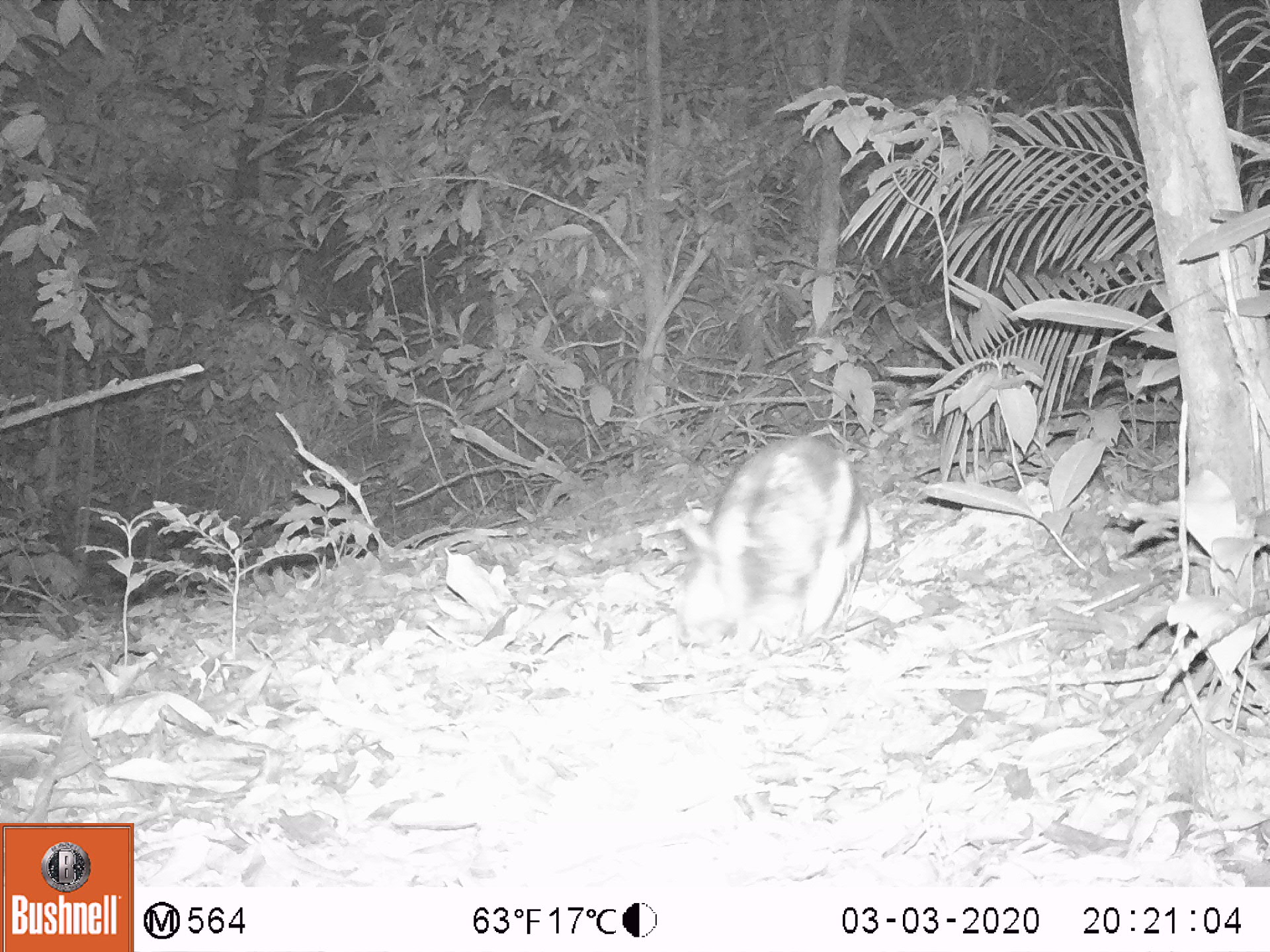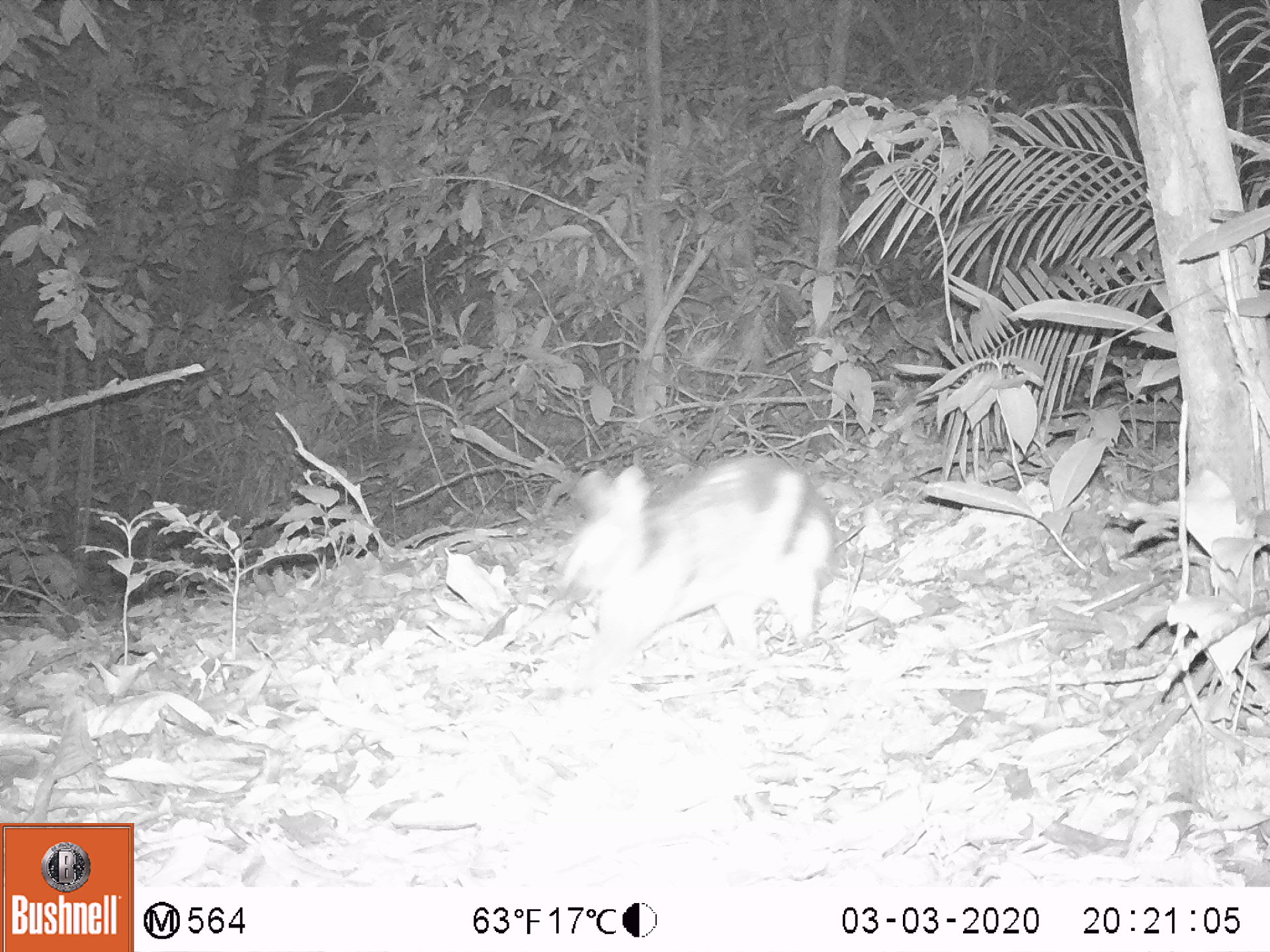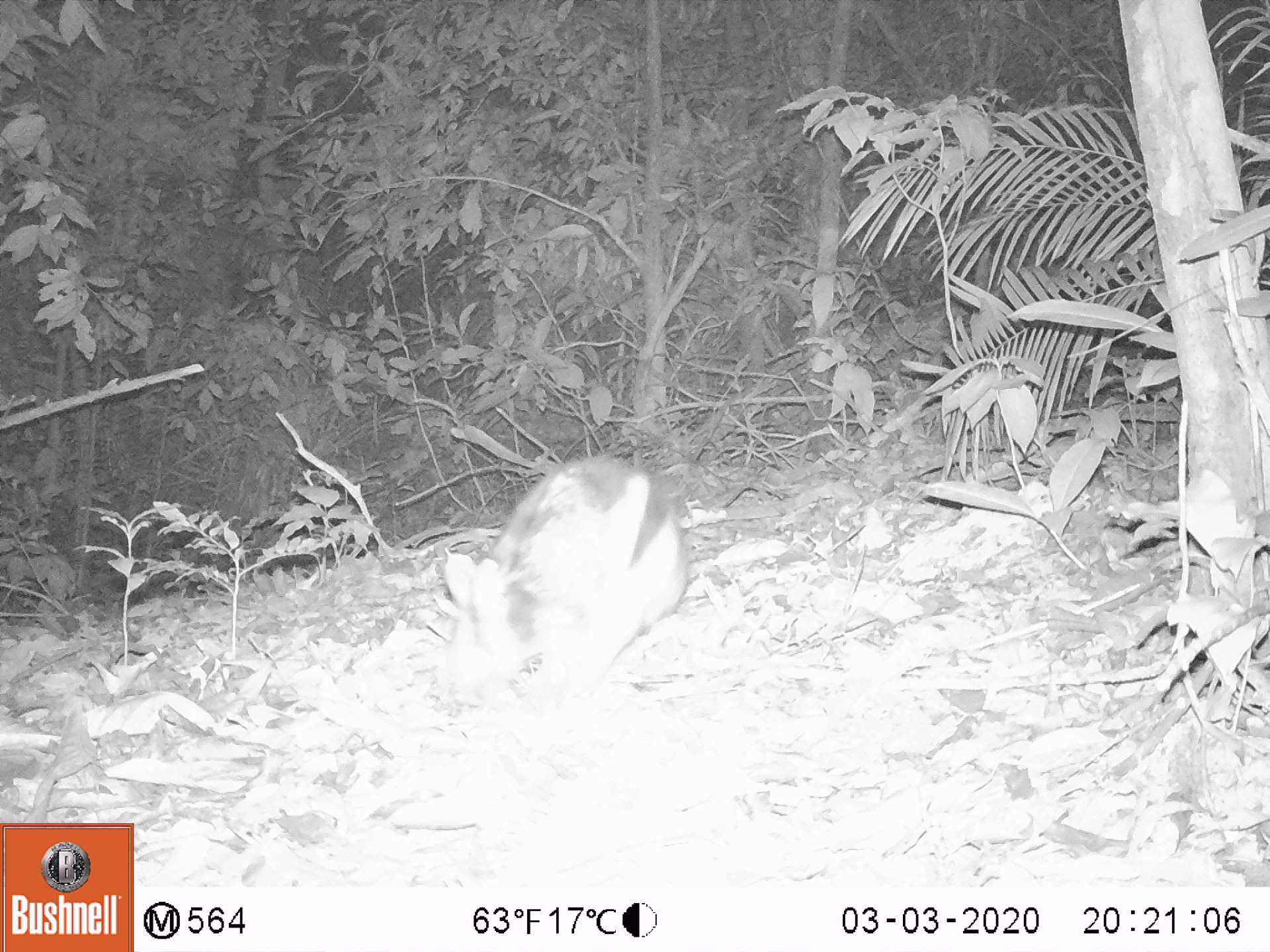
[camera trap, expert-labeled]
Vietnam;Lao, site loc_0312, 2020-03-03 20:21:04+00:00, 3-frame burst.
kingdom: Animalia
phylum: Chordata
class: Mammalia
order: Lagomorpha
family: Leporidae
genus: Nesolagus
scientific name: Nesolagus timminsi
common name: annamite striped rabbit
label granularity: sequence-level